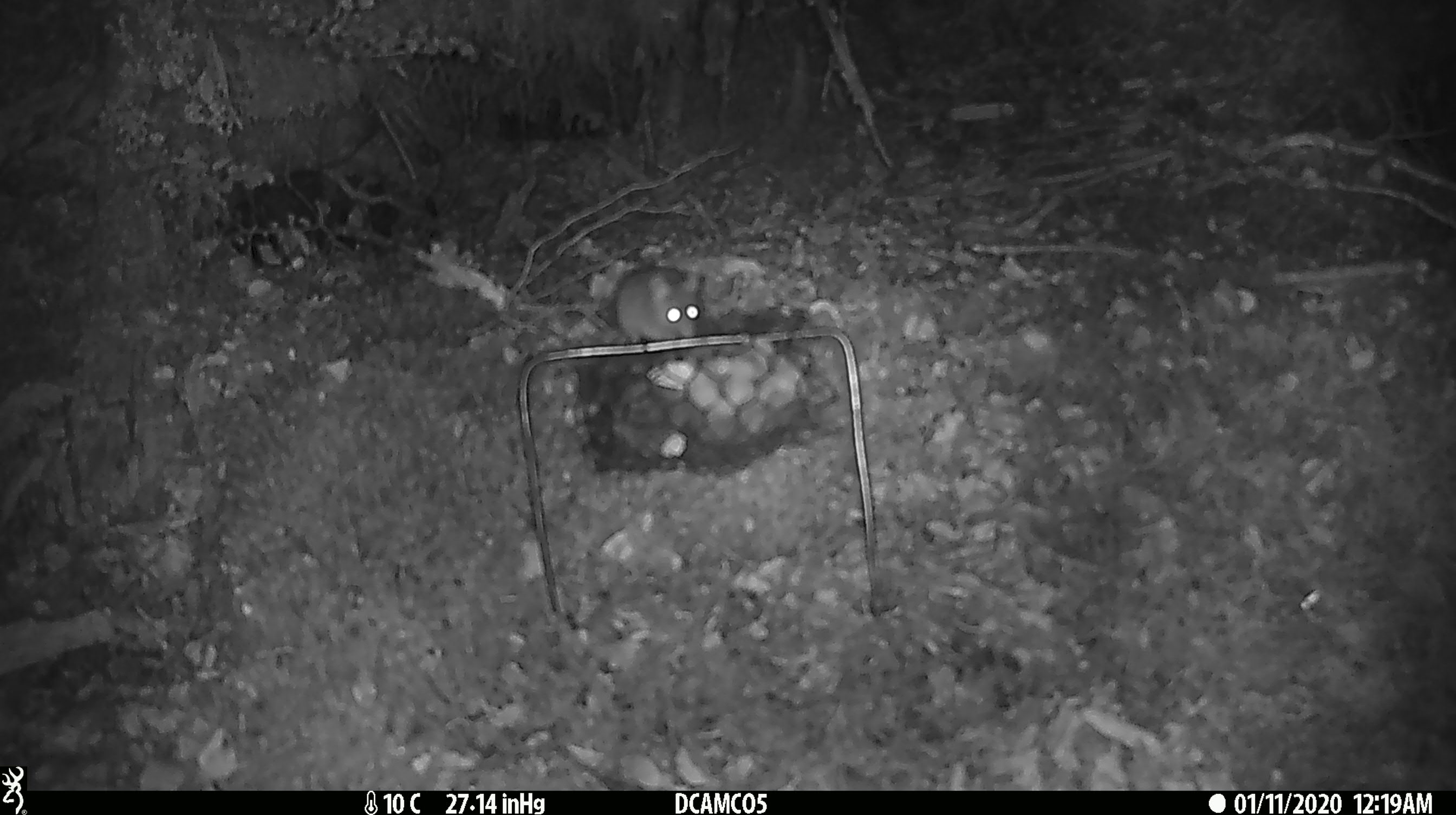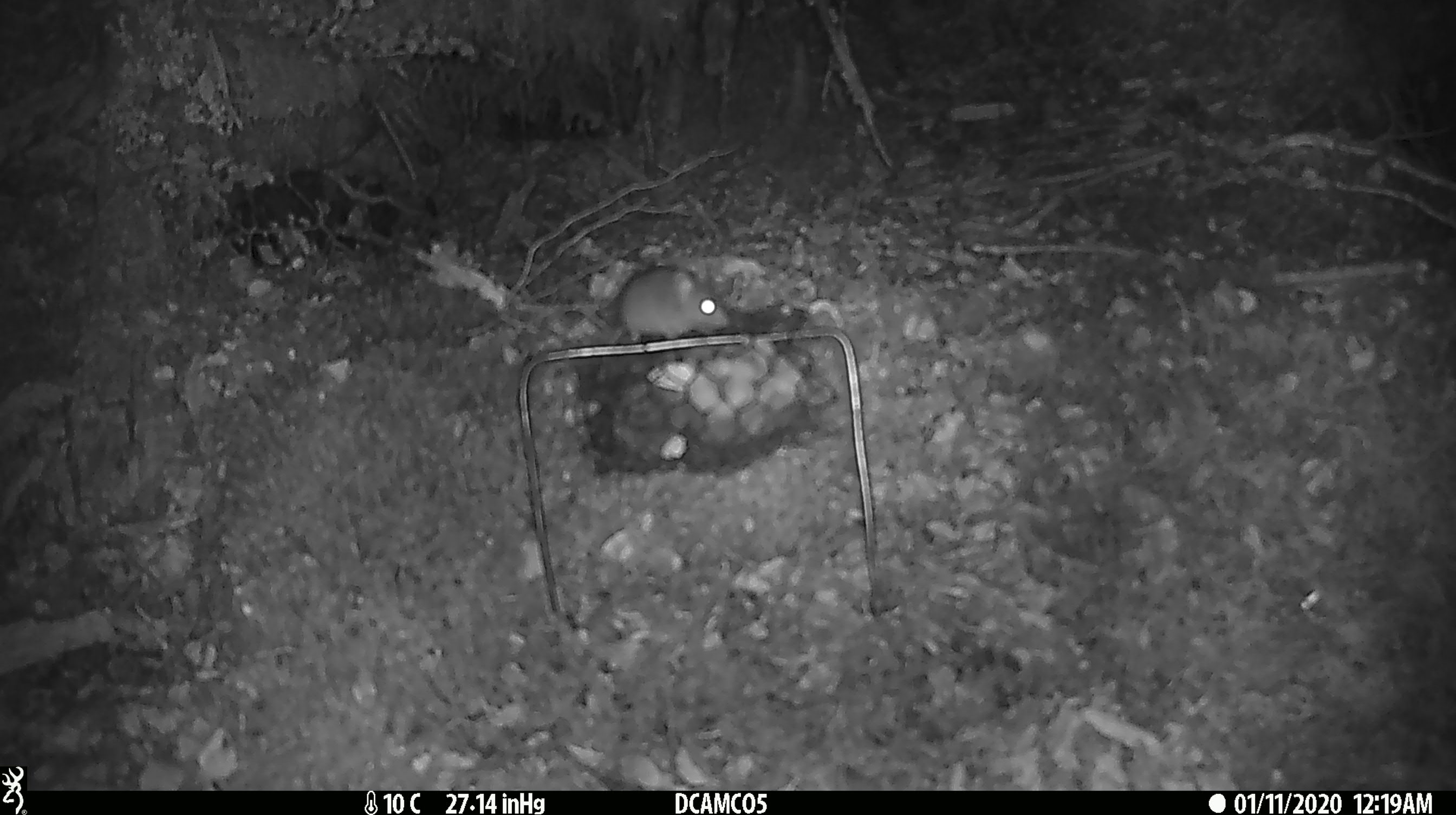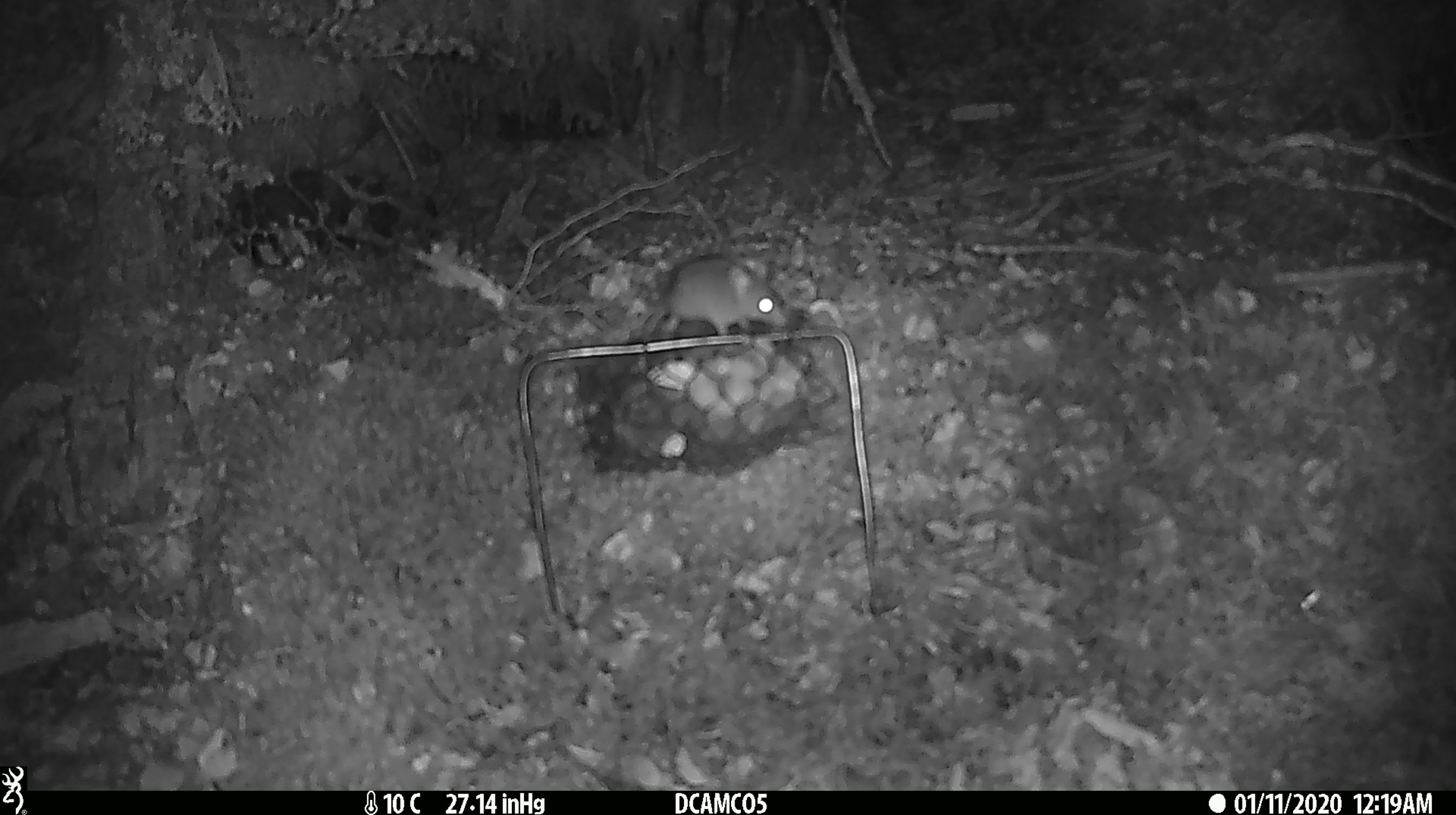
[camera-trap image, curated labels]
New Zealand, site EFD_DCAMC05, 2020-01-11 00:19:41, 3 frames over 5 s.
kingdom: Animalia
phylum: Chordata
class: Mammalia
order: Rodentia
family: Muridae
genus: Mus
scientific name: Mus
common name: mouse